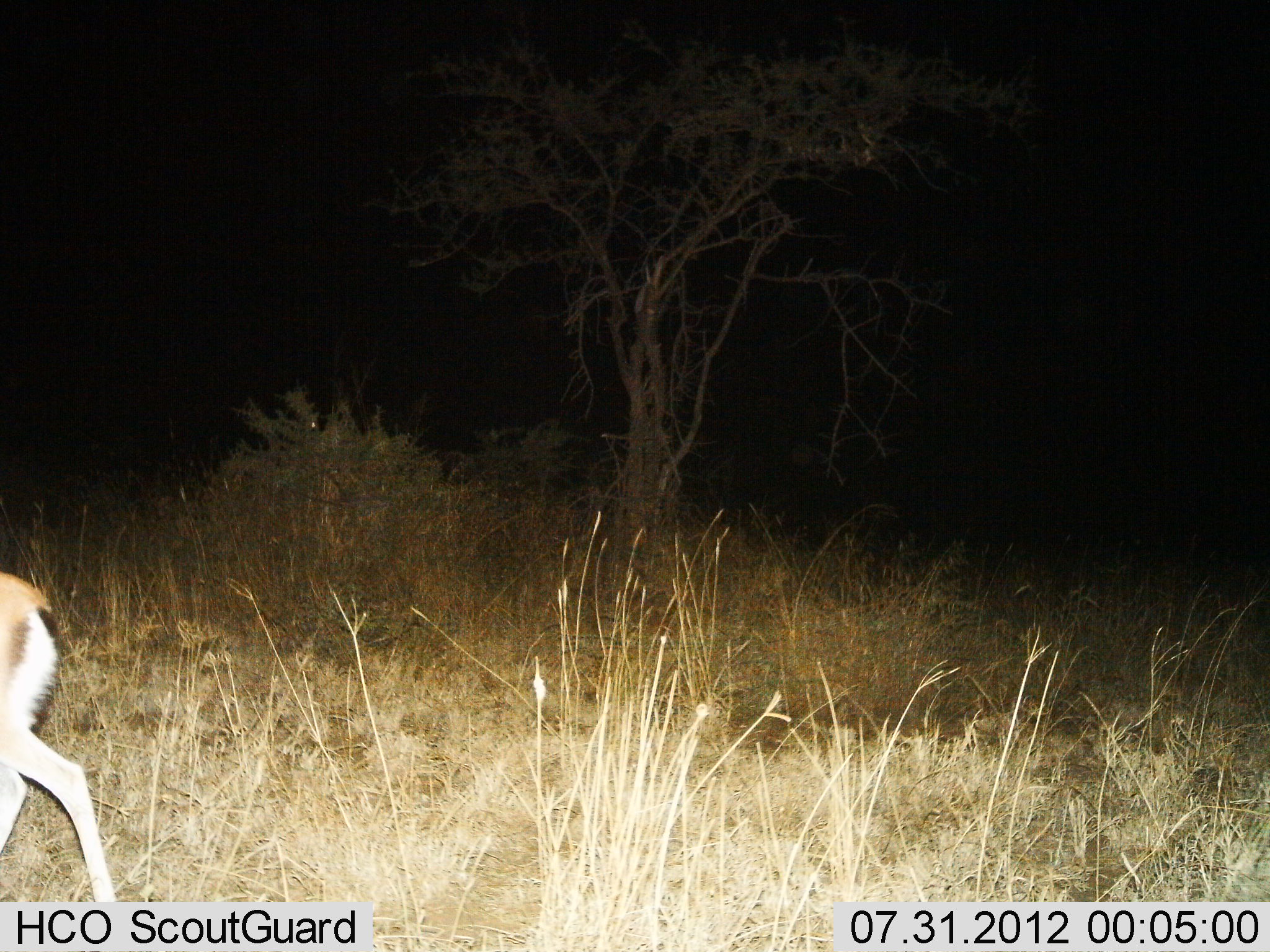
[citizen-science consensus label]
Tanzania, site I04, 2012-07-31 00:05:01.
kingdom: Animalia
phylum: Chordata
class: Mammalia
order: Artiodactyla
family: Bovidae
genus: Eudorcas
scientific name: Eudorcas thomsonii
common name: thomson's gazelle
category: gazellethomsons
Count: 1.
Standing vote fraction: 10%.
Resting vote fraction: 0%.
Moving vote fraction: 100%.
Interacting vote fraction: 0%.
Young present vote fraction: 0%.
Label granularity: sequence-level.